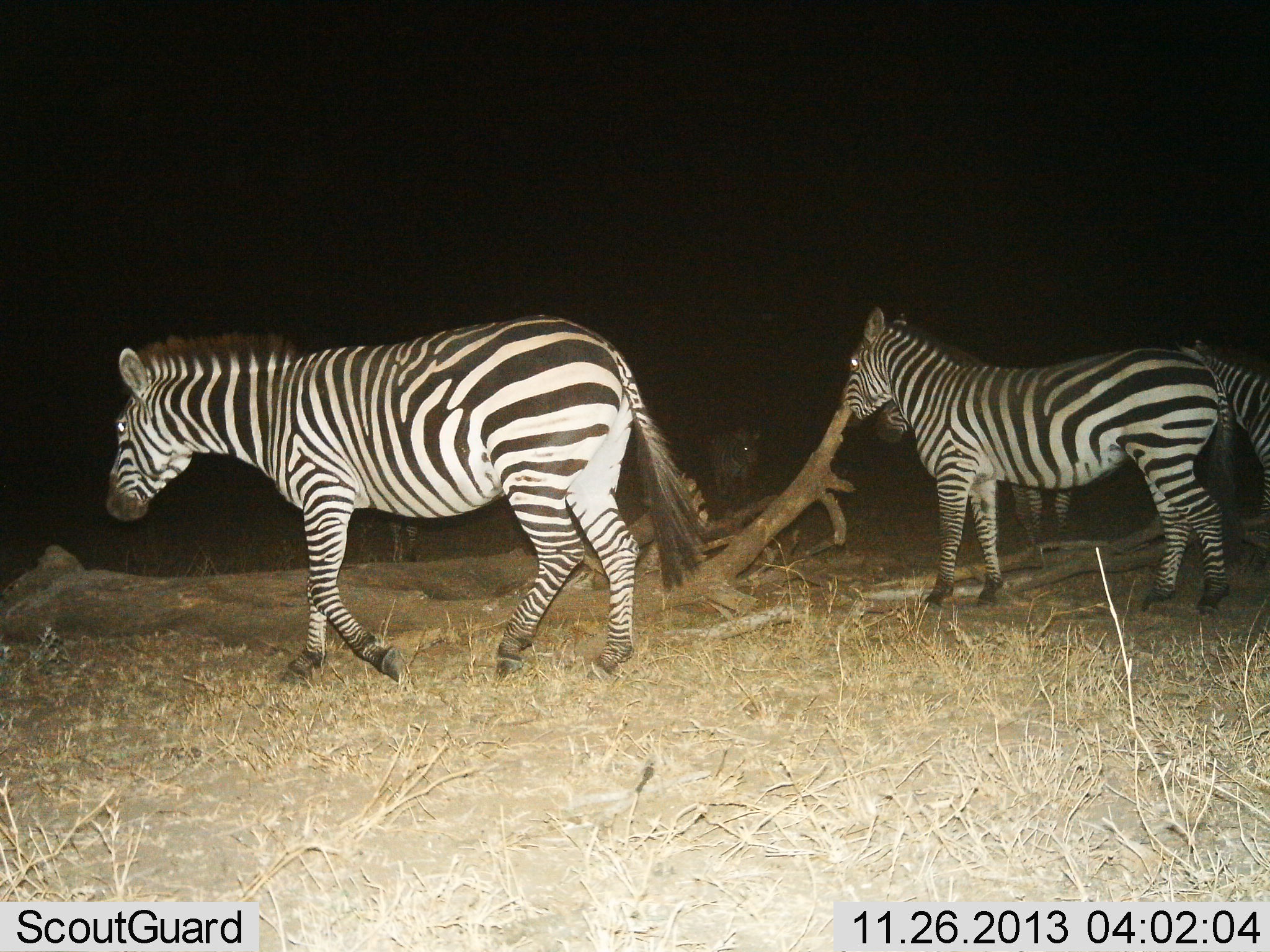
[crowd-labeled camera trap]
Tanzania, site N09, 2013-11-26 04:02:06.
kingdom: Animalia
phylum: Chordata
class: Mammalia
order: Perissodactyla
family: Equidae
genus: Equus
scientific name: Equus quagga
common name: plains zebra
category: zebra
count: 5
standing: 64%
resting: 9%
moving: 73%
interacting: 0%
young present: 0%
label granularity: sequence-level